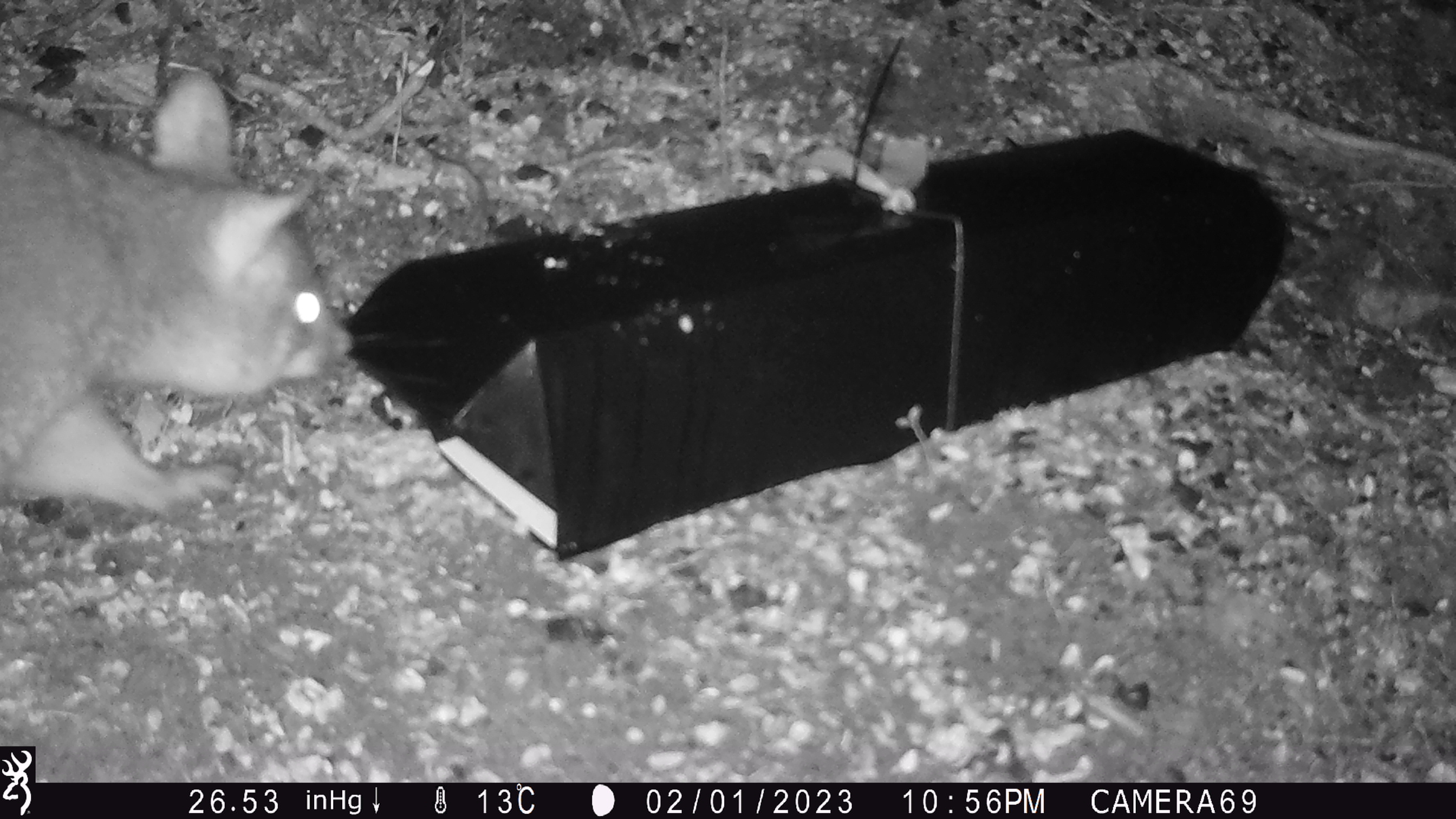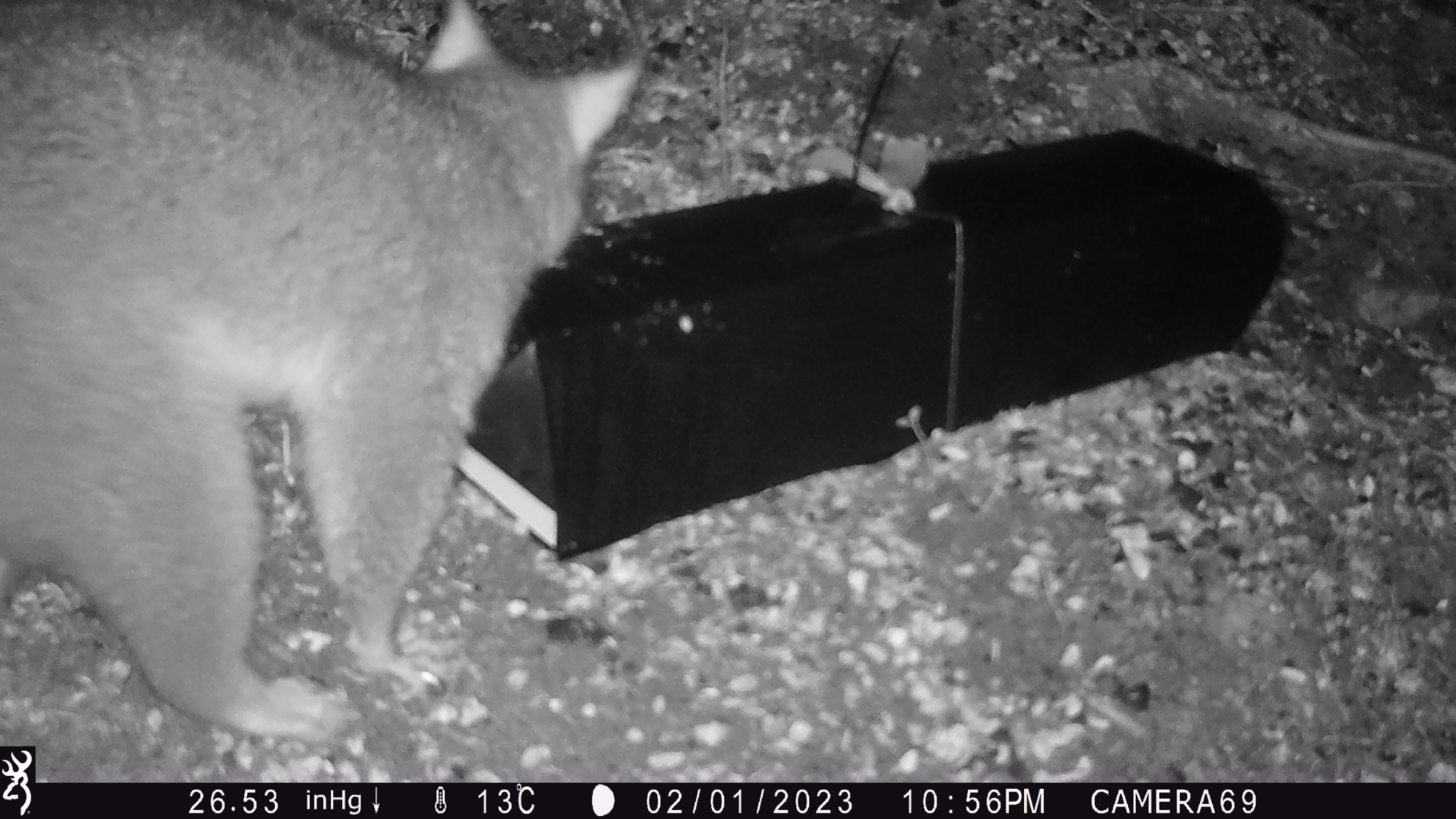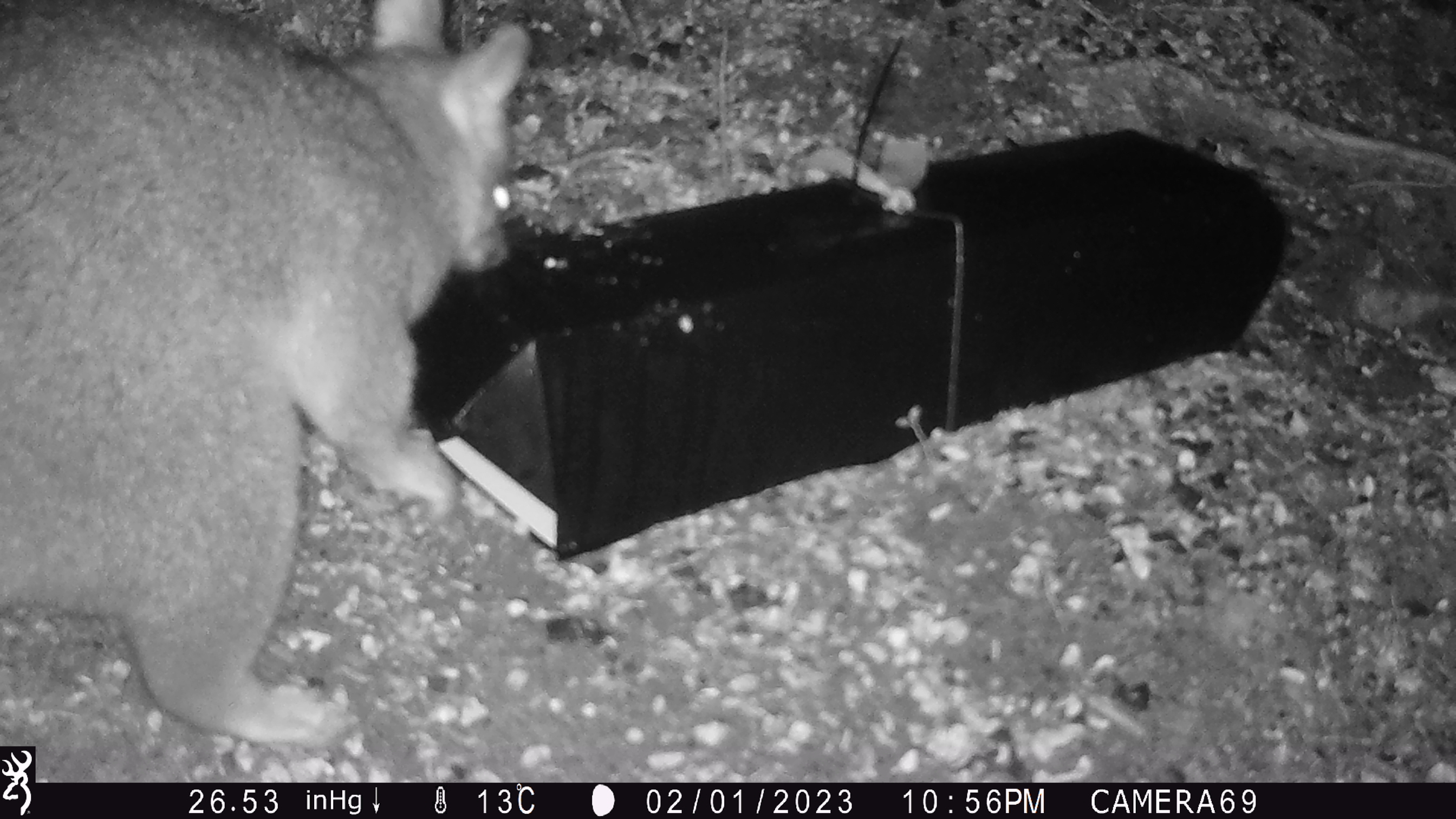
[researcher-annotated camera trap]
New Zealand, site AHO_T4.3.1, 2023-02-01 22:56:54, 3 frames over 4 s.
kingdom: Animalia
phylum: Chordata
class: Mammalia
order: Carnivora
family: Mustelidae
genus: Mustela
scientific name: Mustela erminea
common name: stoat